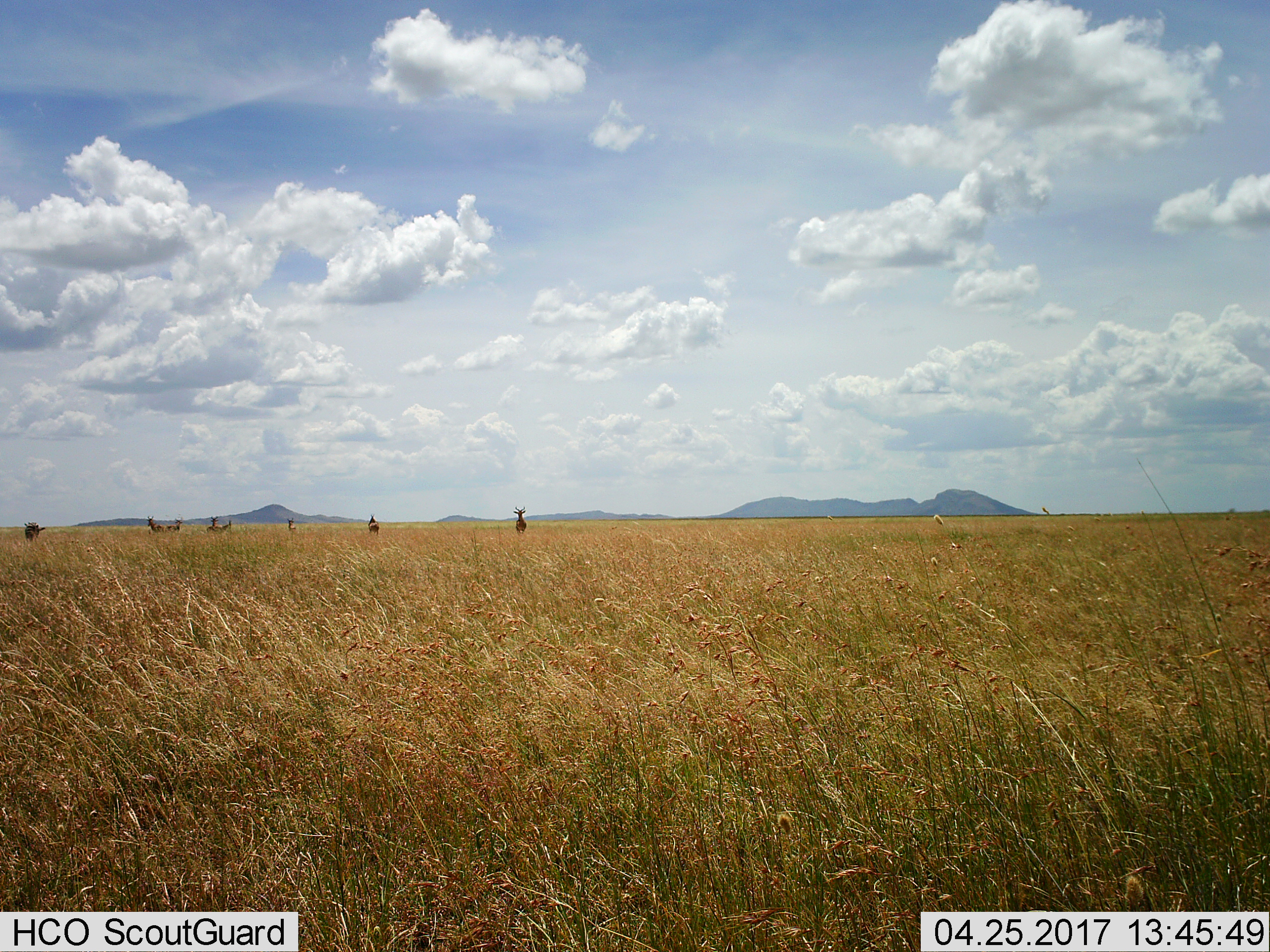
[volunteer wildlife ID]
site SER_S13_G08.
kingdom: Animalia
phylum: Chordata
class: Mammalia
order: Artiodactyla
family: Bovidae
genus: Alcelaphus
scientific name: Alcelaphus buselaphus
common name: hartebeest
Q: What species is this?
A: Hartebeest (Alcelaphus buselaphus).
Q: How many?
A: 7.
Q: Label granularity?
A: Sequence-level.